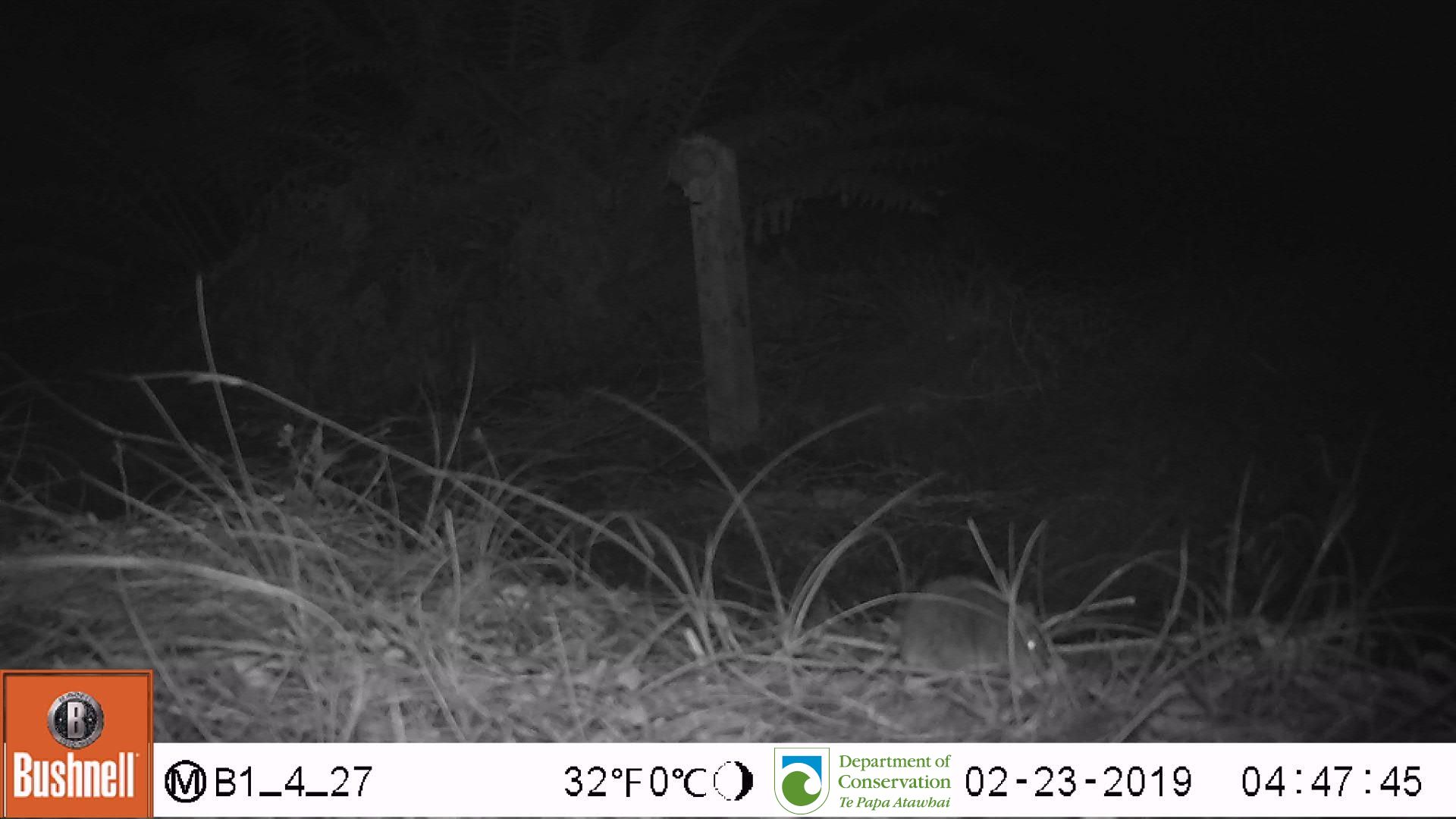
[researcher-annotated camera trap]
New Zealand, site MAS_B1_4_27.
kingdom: Animalia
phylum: Chordata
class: Mammalia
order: Rodentia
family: Muridae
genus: Mus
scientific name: Mus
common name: mouse